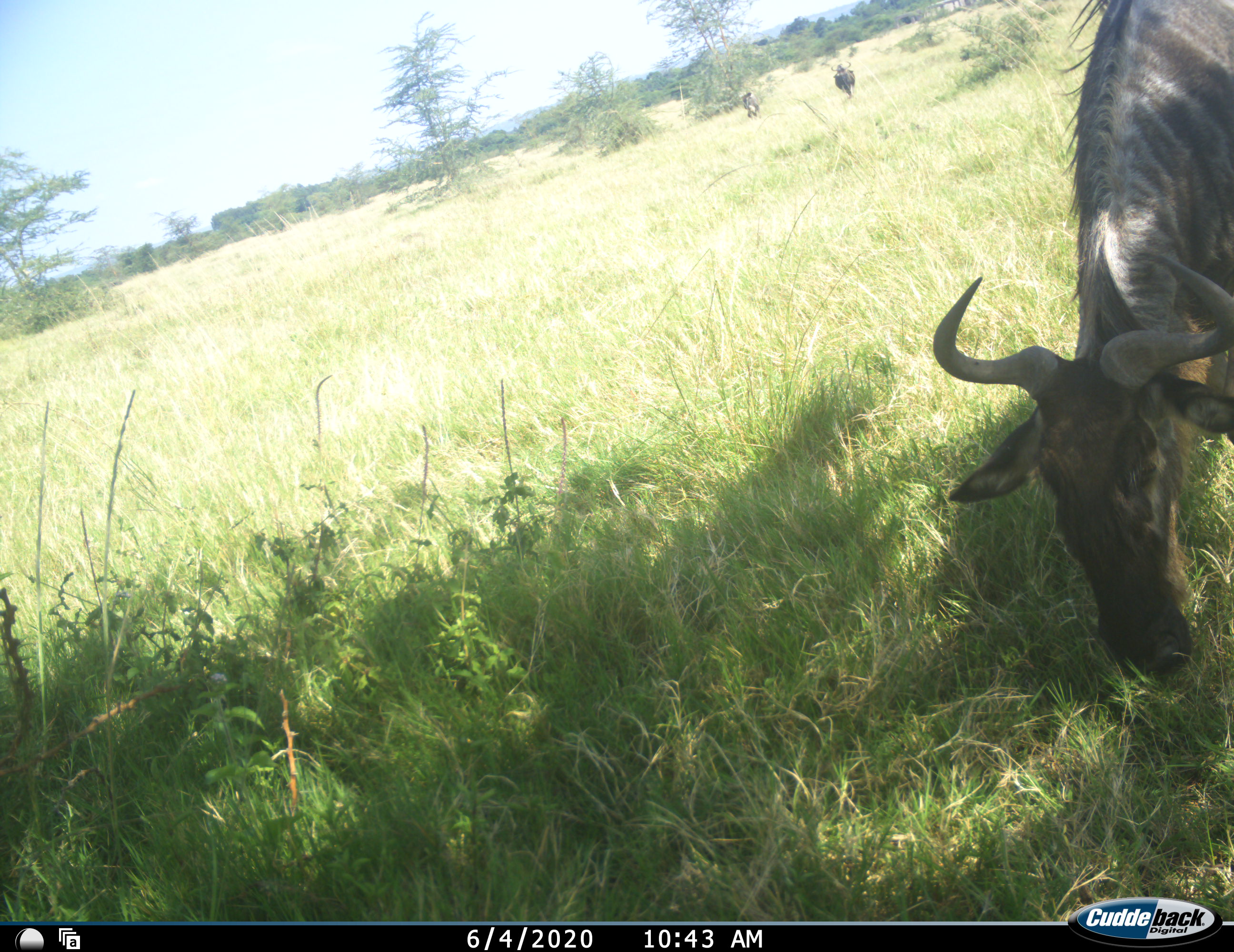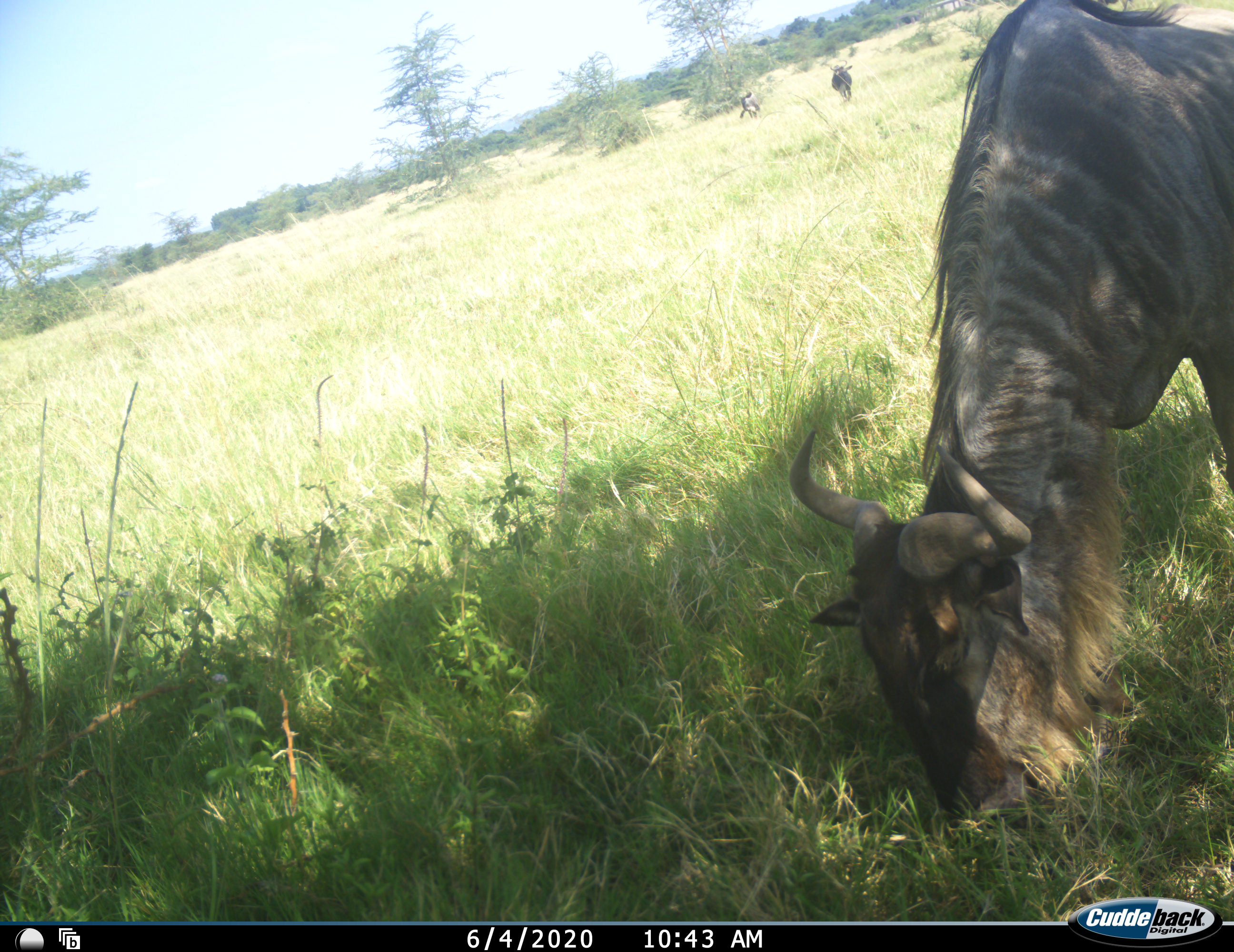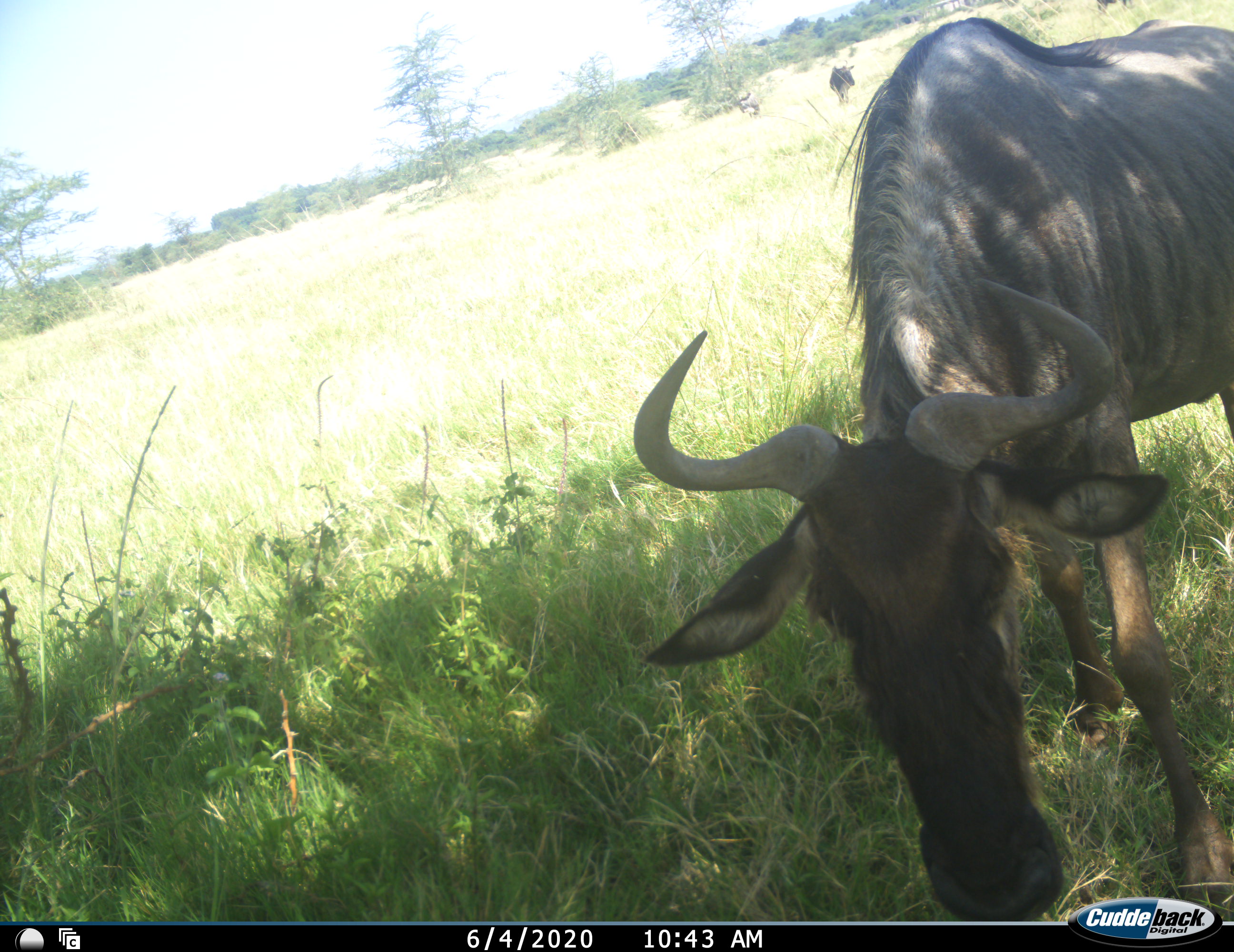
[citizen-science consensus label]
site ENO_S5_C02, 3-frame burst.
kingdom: Animalia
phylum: Chordata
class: Mammalia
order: Artiodactyla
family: Bovidae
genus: Connochaetes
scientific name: Connochaetes taurinus taurinus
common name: blue wildebeest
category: wildebeestblue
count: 3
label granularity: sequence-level